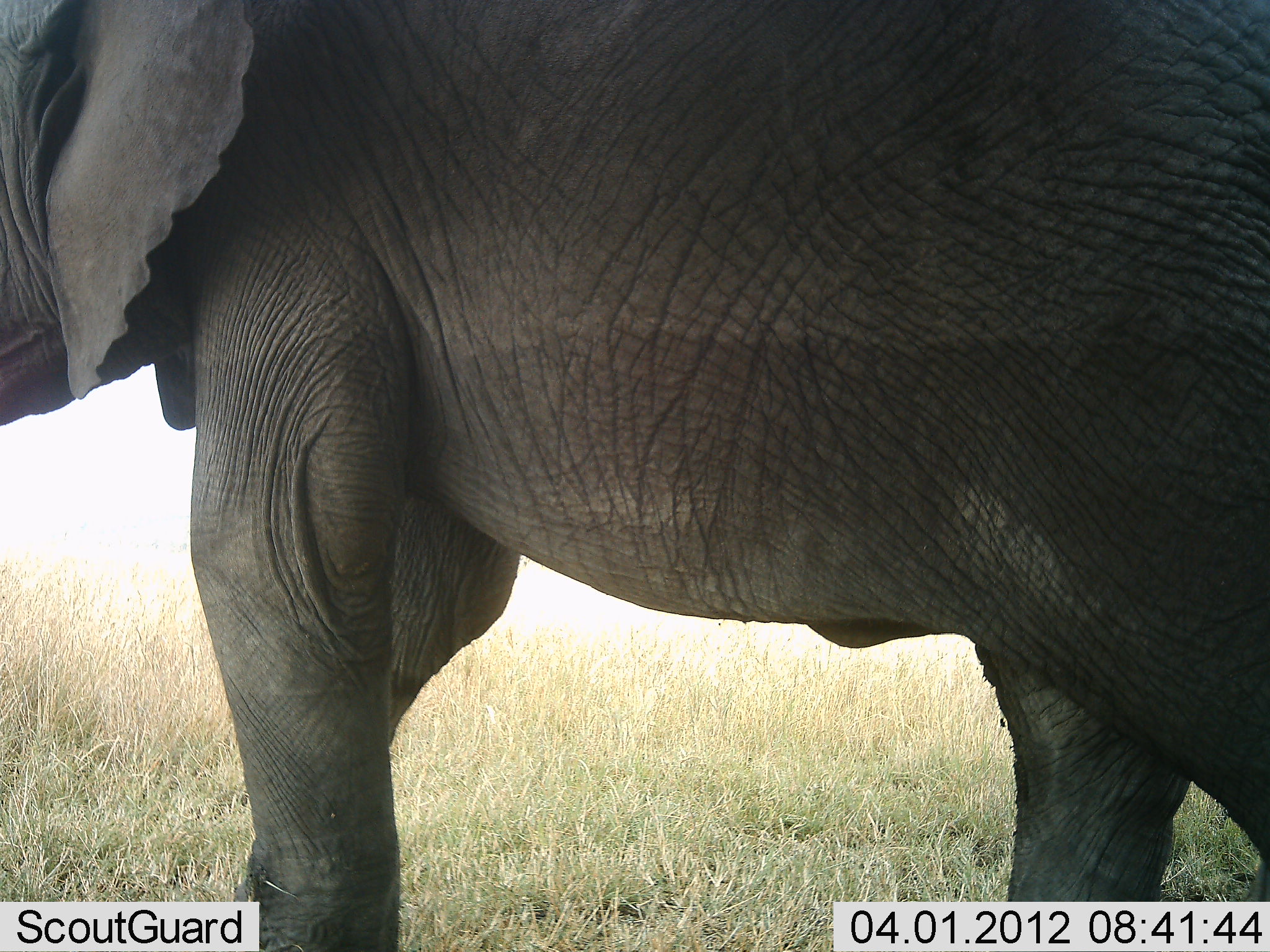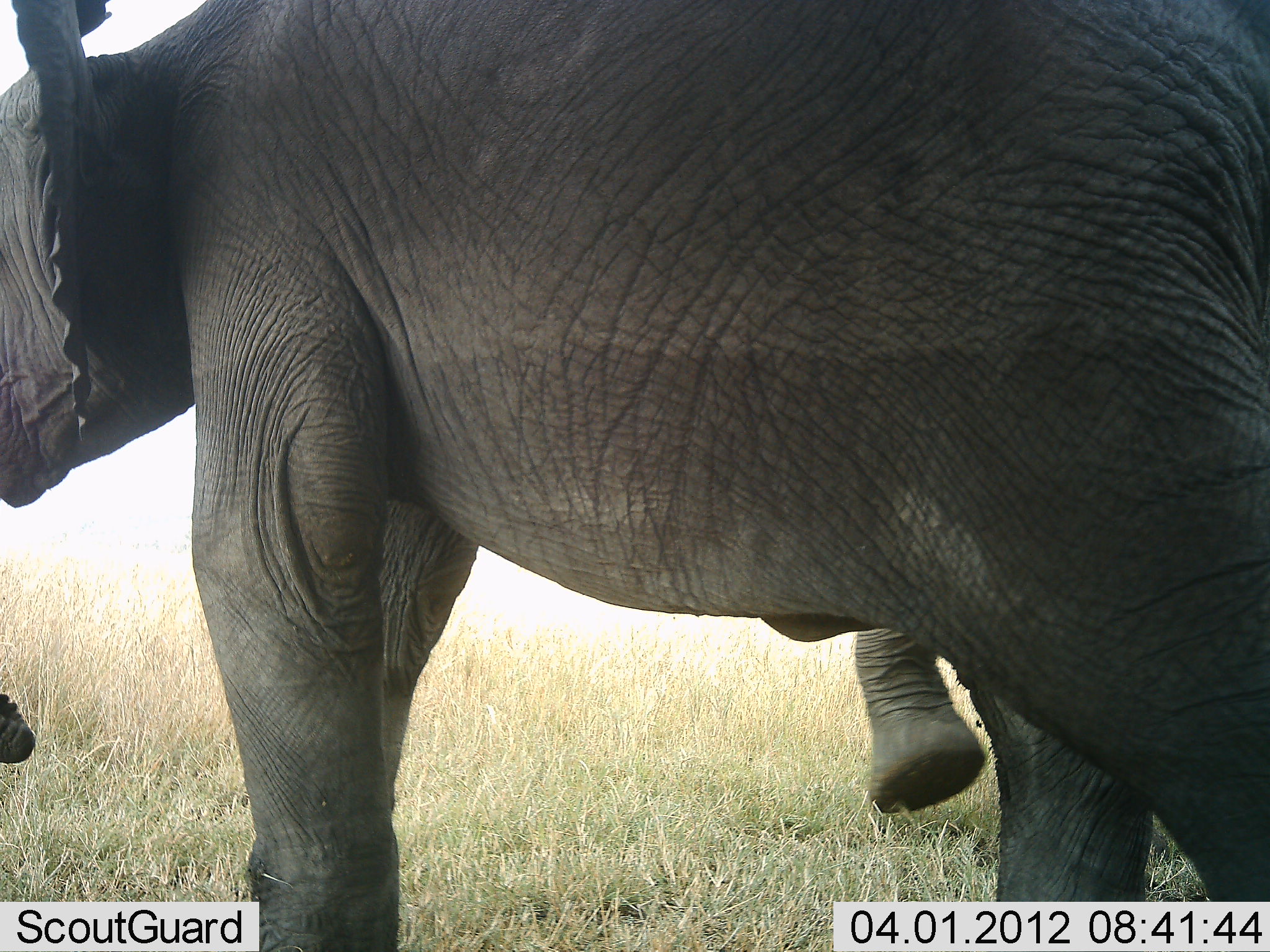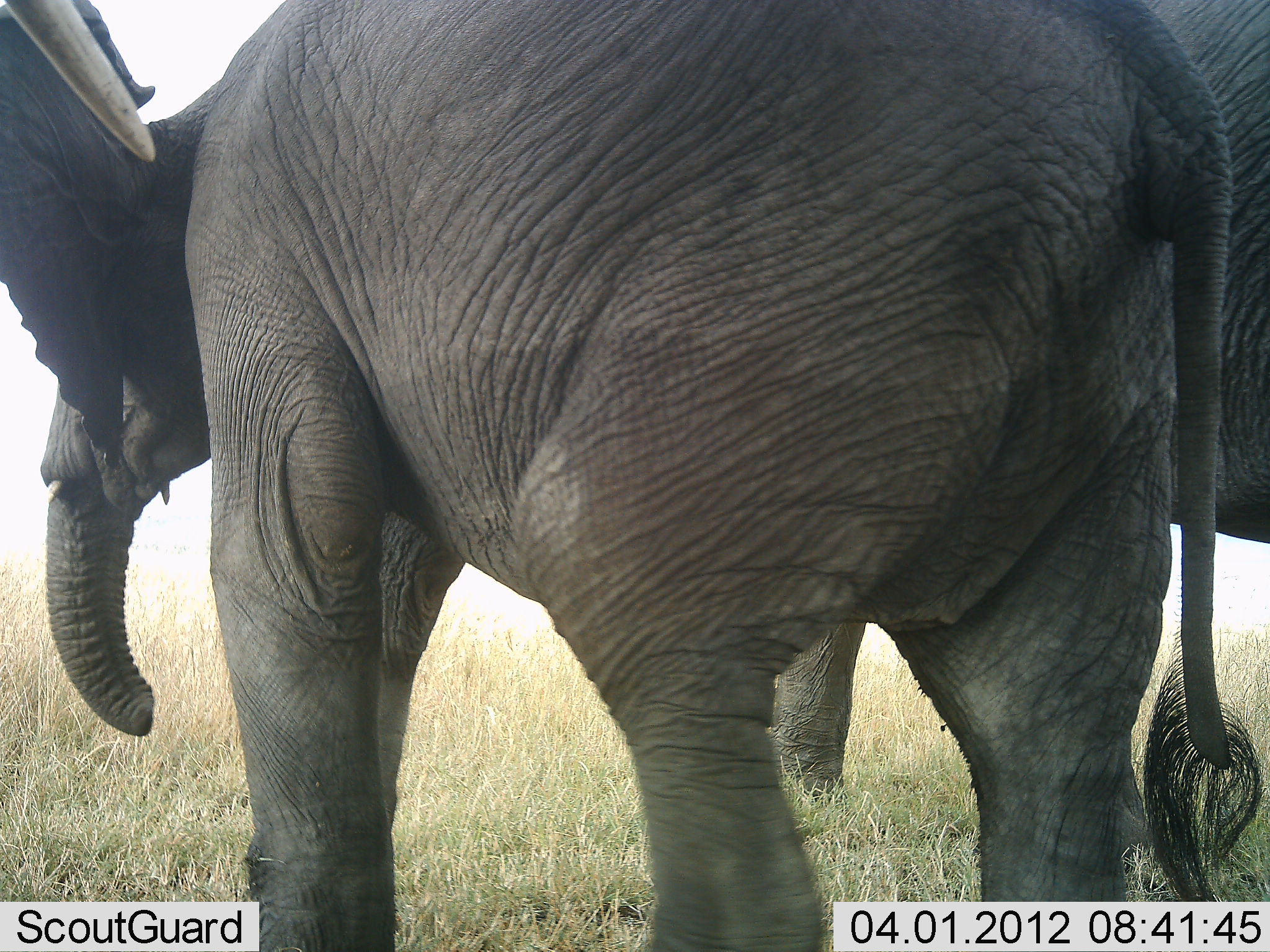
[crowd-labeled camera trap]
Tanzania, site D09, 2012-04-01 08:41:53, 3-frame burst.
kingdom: Animalia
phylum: Chordata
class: Mammalia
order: Proboscidea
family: Elephantidae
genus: Loxodonta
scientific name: Loxodonta africana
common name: african bush elephant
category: elephant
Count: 2.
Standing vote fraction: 6%.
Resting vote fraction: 0%.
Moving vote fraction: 100%.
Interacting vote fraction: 0%.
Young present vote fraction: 12%.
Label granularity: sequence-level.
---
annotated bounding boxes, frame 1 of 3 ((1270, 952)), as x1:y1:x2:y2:
animal: 1:2:1270:951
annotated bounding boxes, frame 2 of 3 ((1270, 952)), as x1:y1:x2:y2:
animal: 1:2:1269:952; 853:631:990:816; 0:695:35:761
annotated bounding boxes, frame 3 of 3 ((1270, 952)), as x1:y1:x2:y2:
animal: 1:0:1261:951; 772:0:1270:813